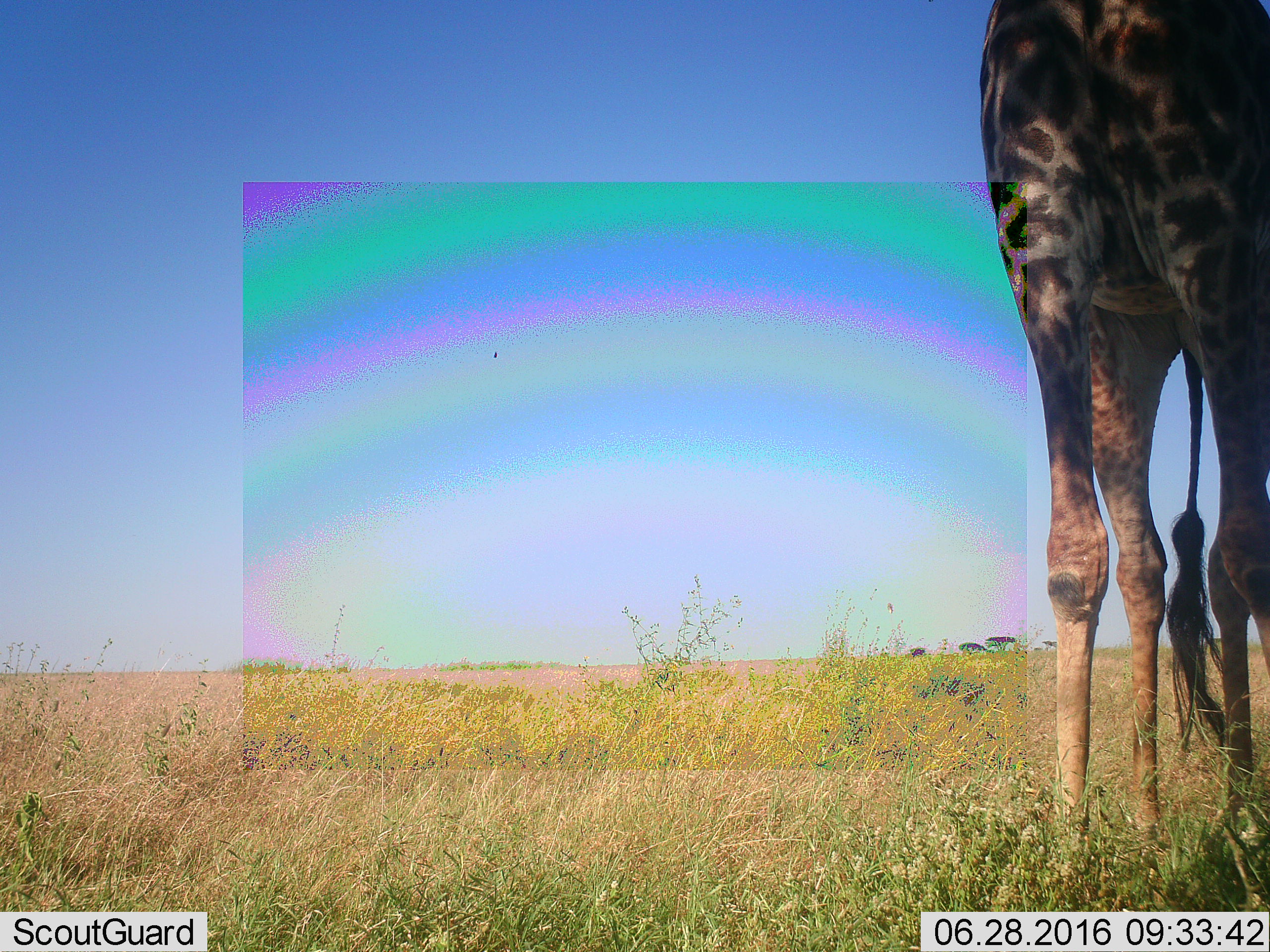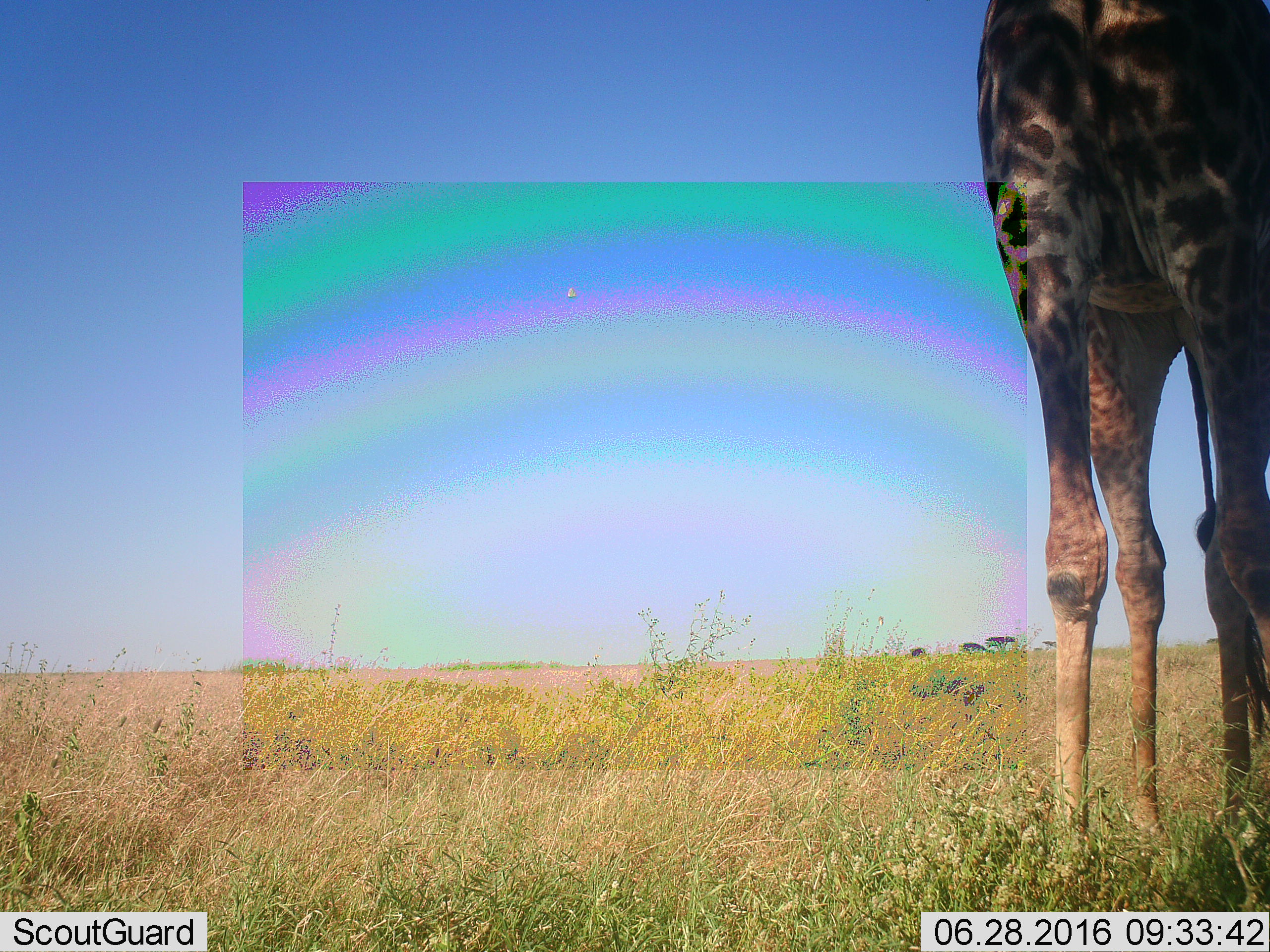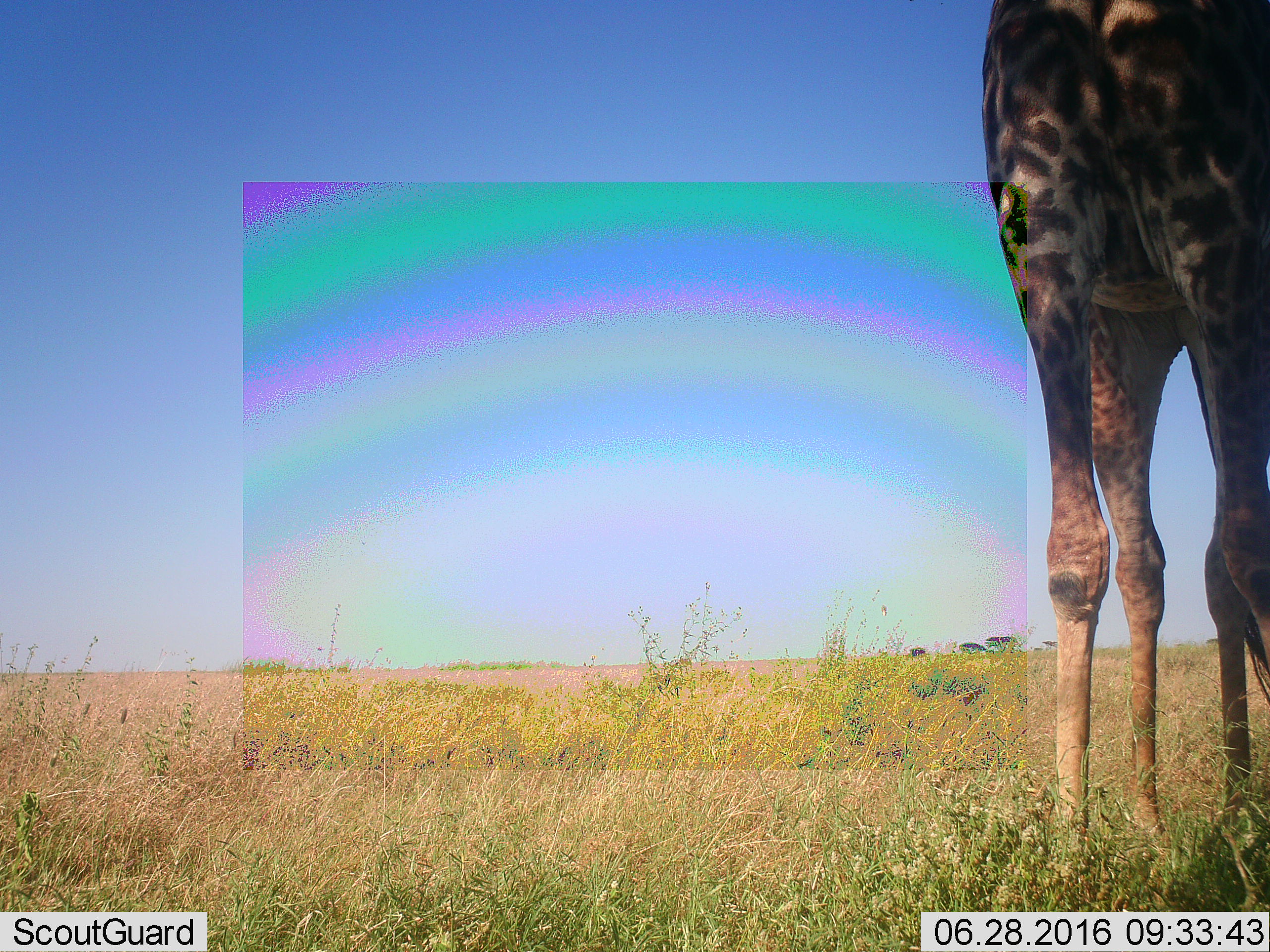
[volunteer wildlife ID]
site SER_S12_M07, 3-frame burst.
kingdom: Animalia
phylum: Chordata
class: Mammalia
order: Artiodactyla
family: Giraffidae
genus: Giraffa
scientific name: Giraffa camelopardalis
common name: giraffe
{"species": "giraffe (Giraffa camelopardalis)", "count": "1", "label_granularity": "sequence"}